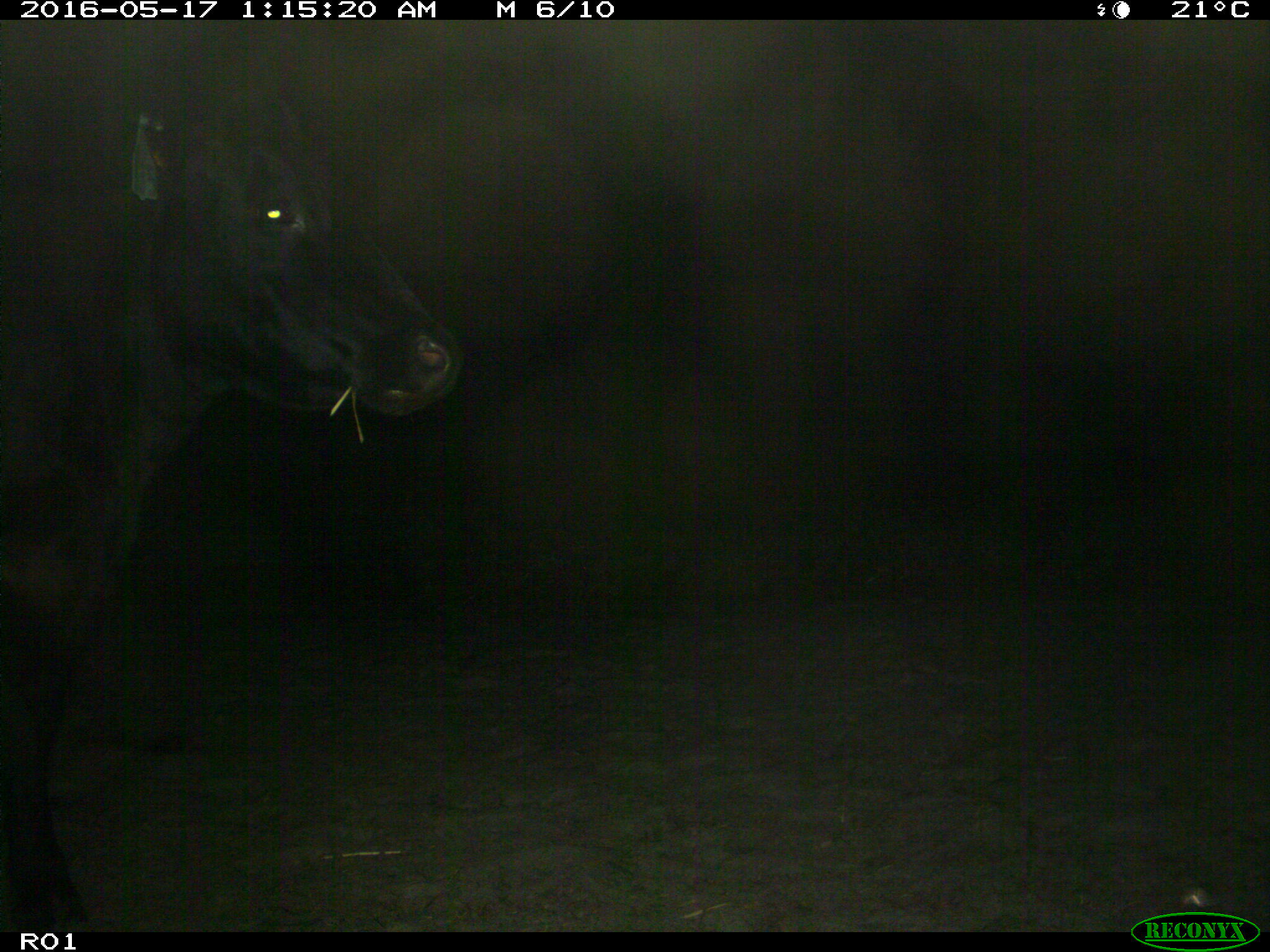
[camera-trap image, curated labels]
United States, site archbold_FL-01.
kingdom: Animalia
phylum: Chordata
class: Mammalia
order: Artiodactyla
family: Bovidae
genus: Bos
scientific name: Bos taurus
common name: domestic cow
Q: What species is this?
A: Bos taurus (domestic cow).